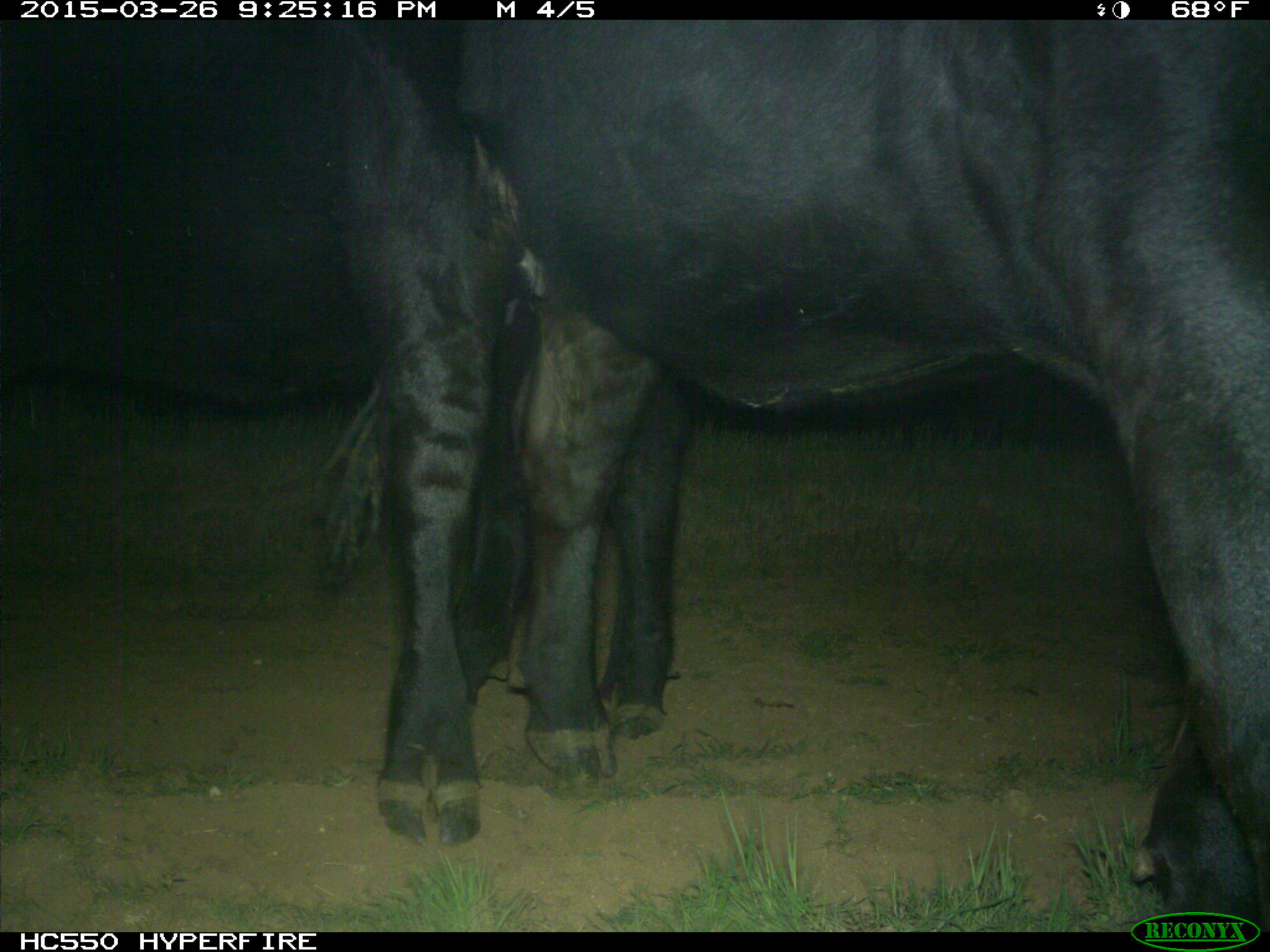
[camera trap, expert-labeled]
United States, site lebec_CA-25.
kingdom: Animalia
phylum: Chordata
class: Mammalia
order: Artiodactyla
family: Bovidae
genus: Bos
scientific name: Bos taurus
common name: domestic cow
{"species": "Bos taurus (domestic cow)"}